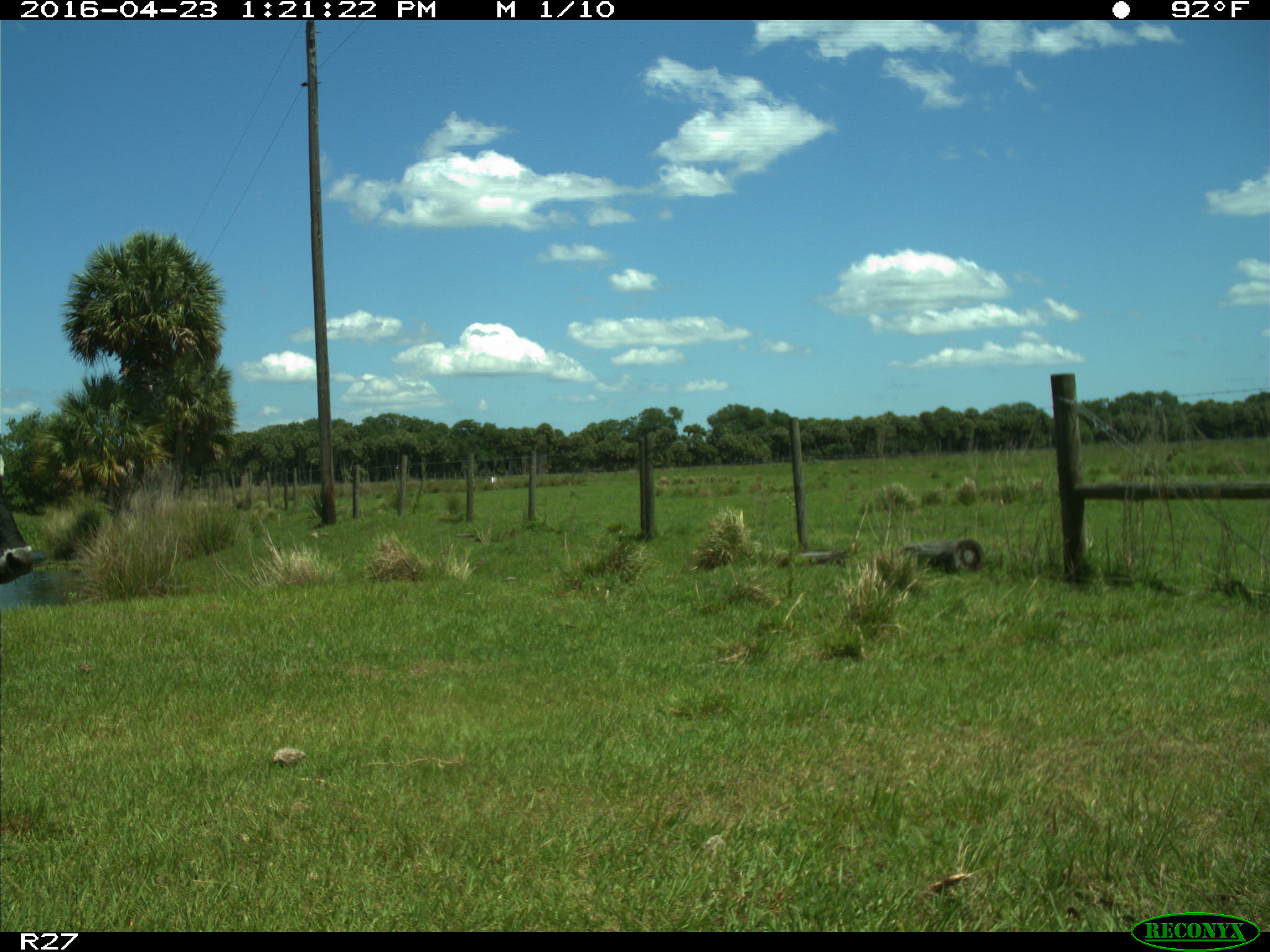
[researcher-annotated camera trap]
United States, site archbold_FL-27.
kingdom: Animalia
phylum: Chordata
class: Mammalia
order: Artiodactyla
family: Bovidae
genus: Bos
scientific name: Bos taurus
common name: domestic cow